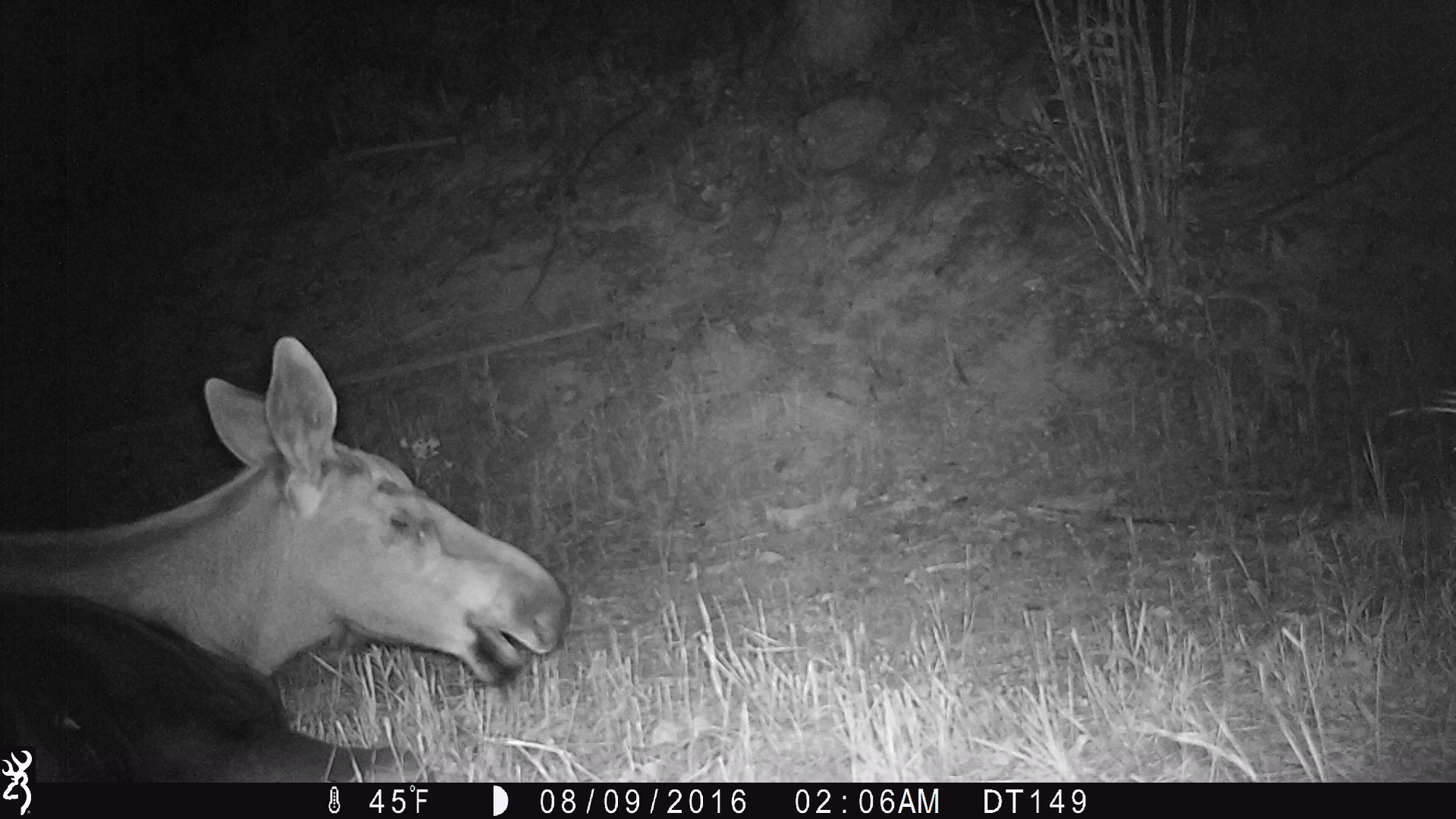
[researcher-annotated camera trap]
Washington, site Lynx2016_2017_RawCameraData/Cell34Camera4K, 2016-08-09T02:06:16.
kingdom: Animalia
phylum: Chordata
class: Mammalia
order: Artiodactyla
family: Cervidae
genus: Alces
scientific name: Alces alces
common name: moose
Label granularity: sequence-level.